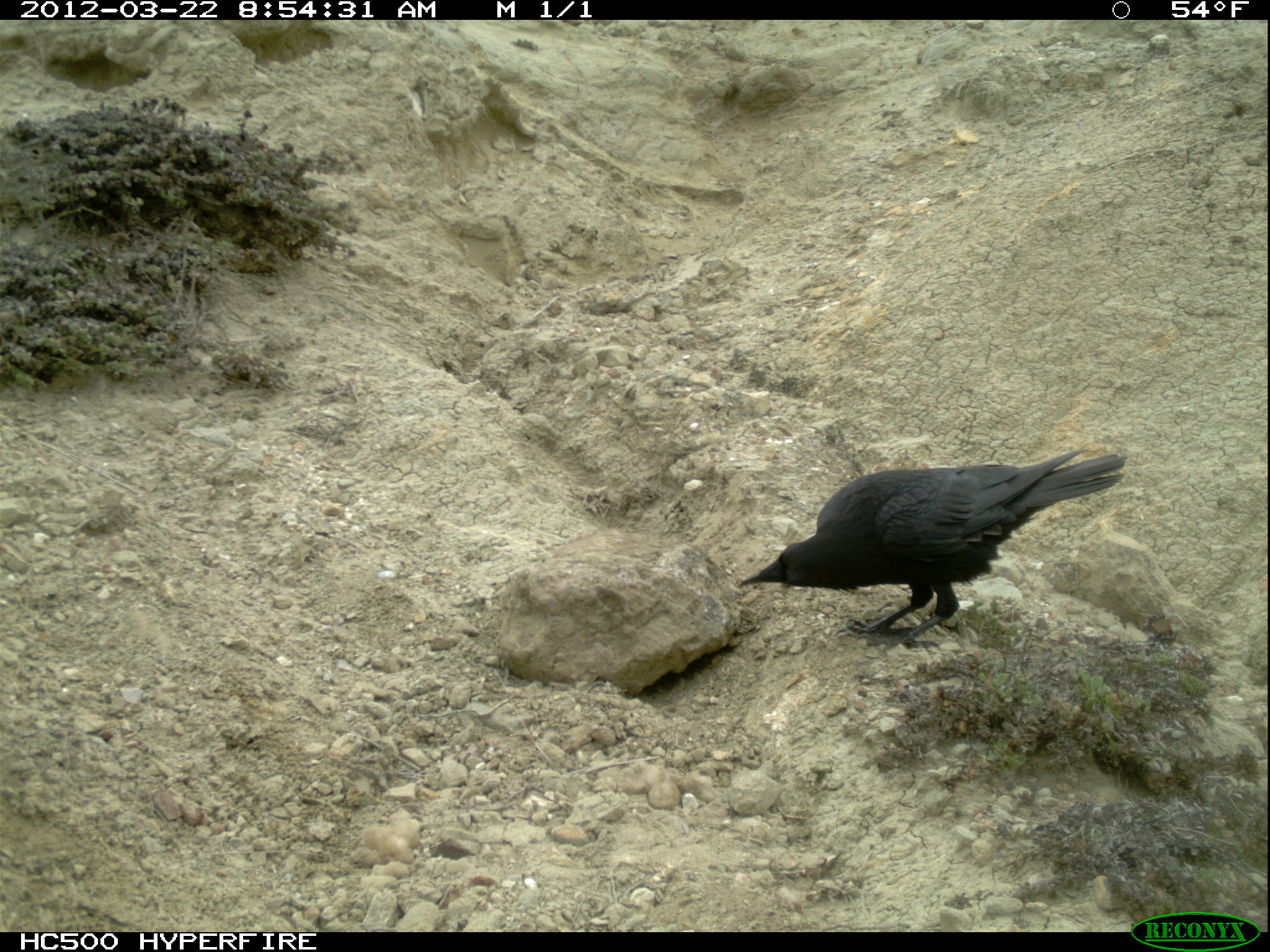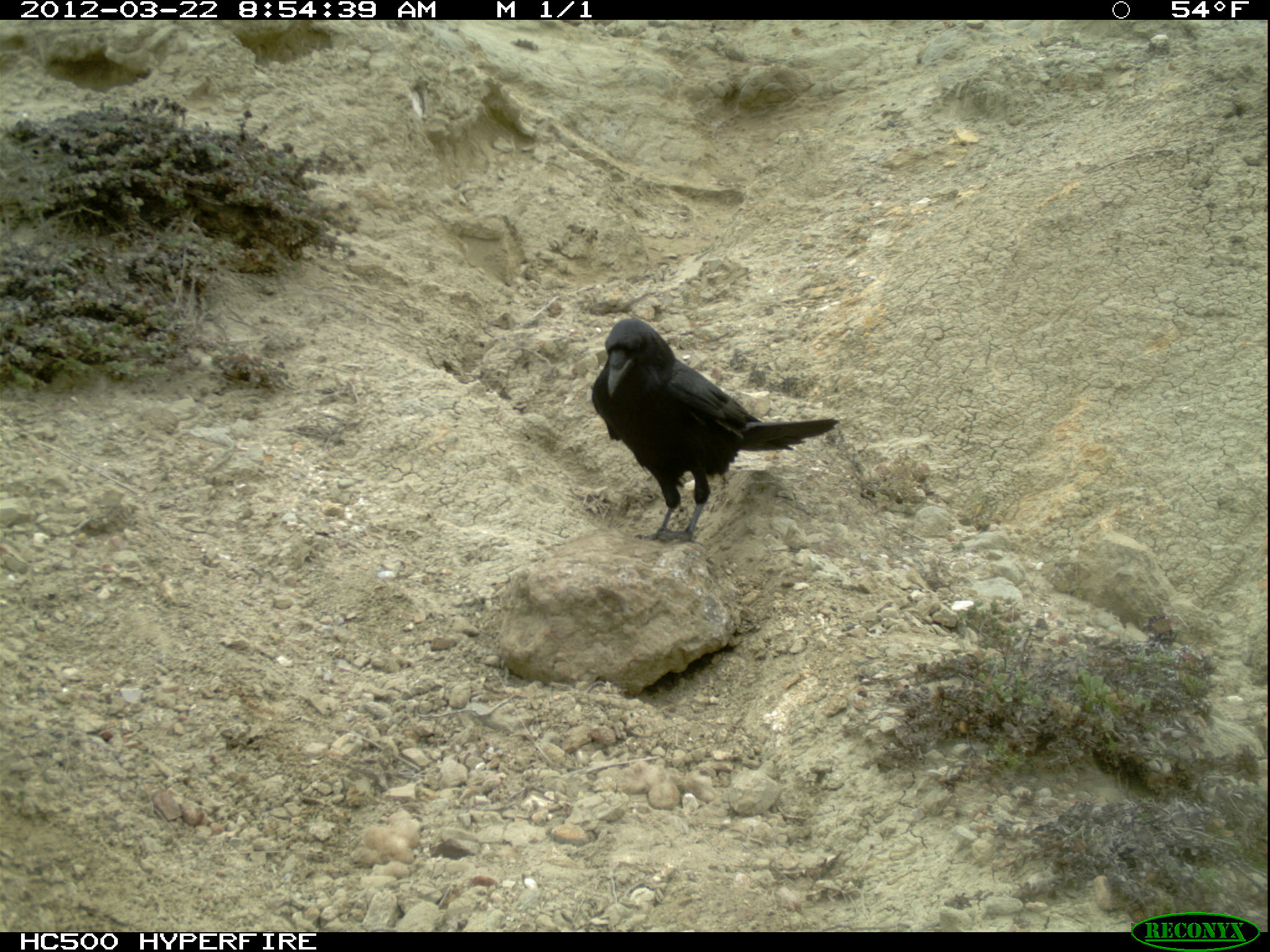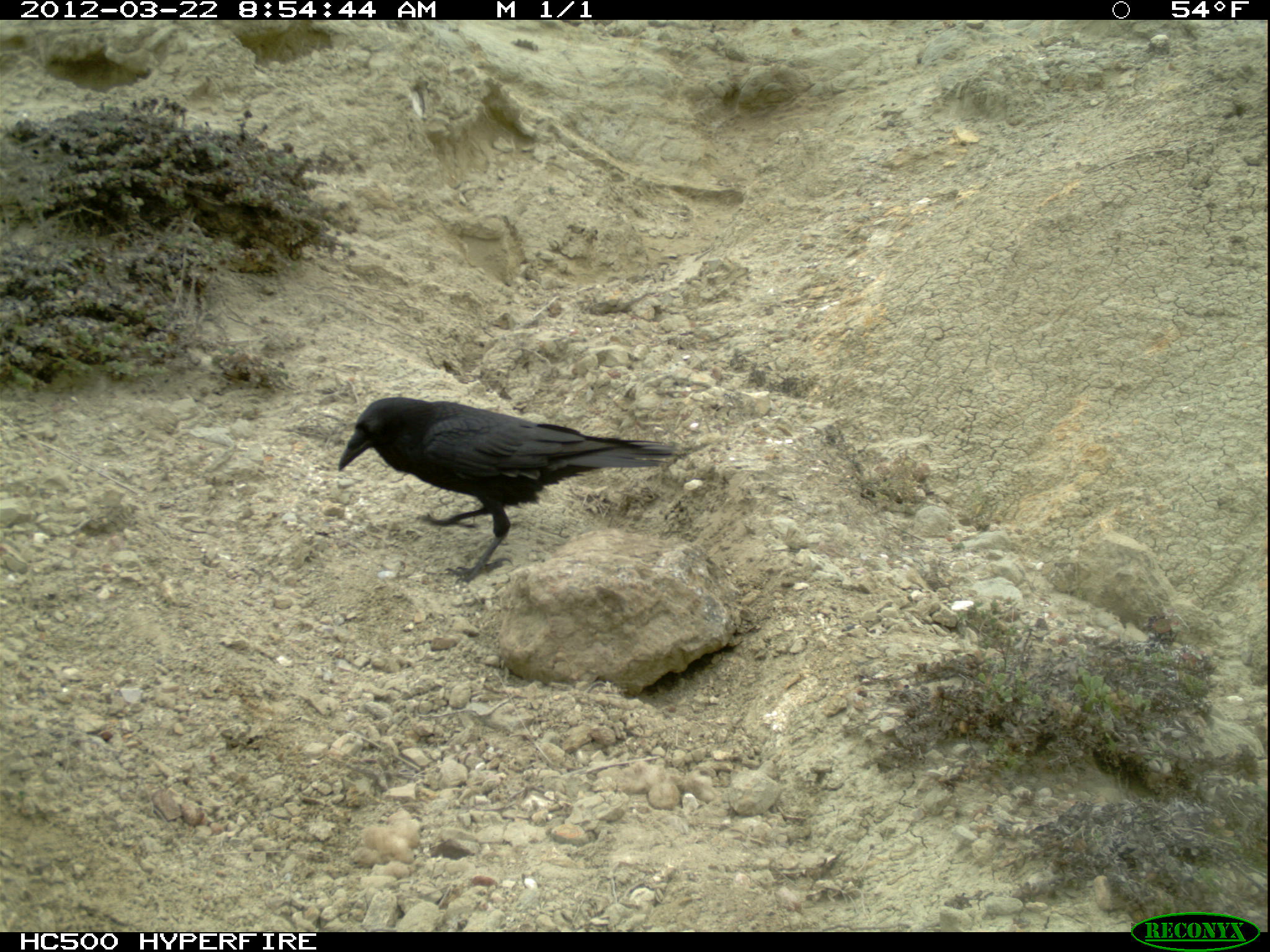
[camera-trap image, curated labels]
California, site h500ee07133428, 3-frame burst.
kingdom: Animalia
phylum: Chordata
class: Aves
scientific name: Aves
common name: bird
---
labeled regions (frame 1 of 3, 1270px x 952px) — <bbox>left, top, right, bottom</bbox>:
bird: <bbox>740, 446, 1125, 646</bbox>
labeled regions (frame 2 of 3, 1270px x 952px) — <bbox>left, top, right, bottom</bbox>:
bird: <bbox>591, 317, 841, 542</bbox>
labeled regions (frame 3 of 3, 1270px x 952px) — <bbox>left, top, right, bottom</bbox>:
bird: <bbox>337, 395, 677, 583</bbox>